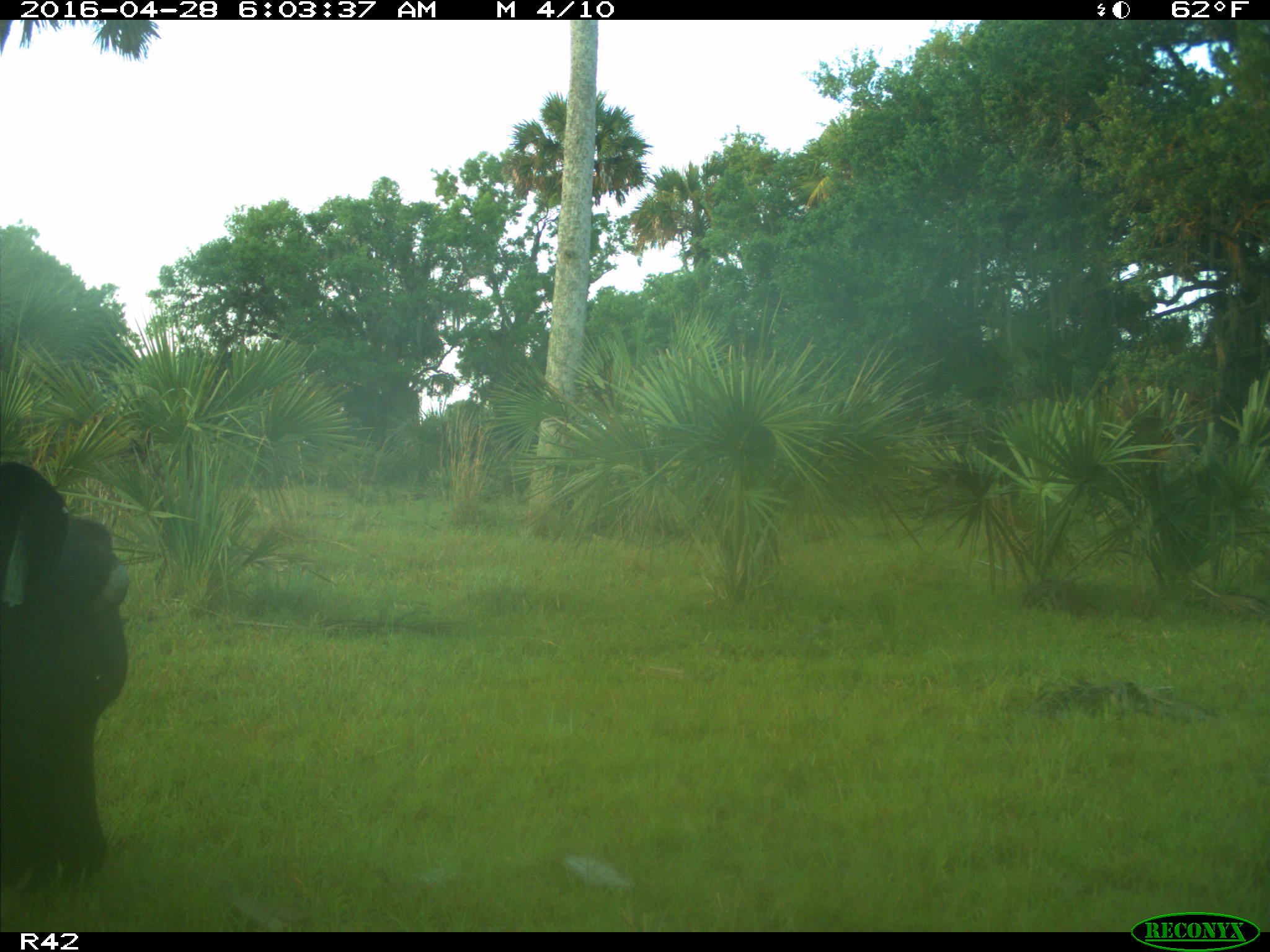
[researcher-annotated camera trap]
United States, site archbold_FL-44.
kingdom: Animalia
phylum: Chordata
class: Mammalia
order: Artiodactyla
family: Bovidae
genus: Bos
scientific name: Bos taurus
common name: domestic cow